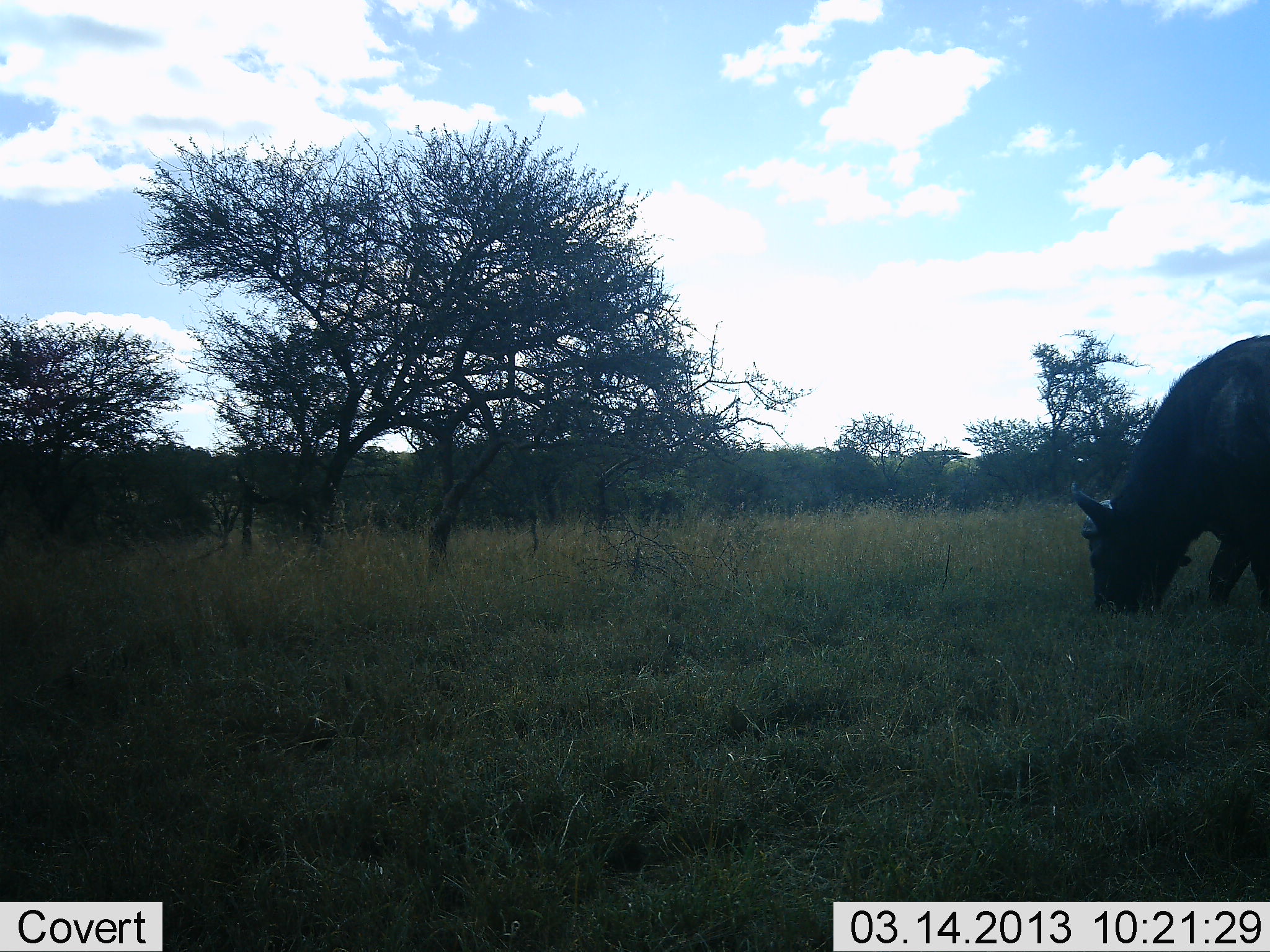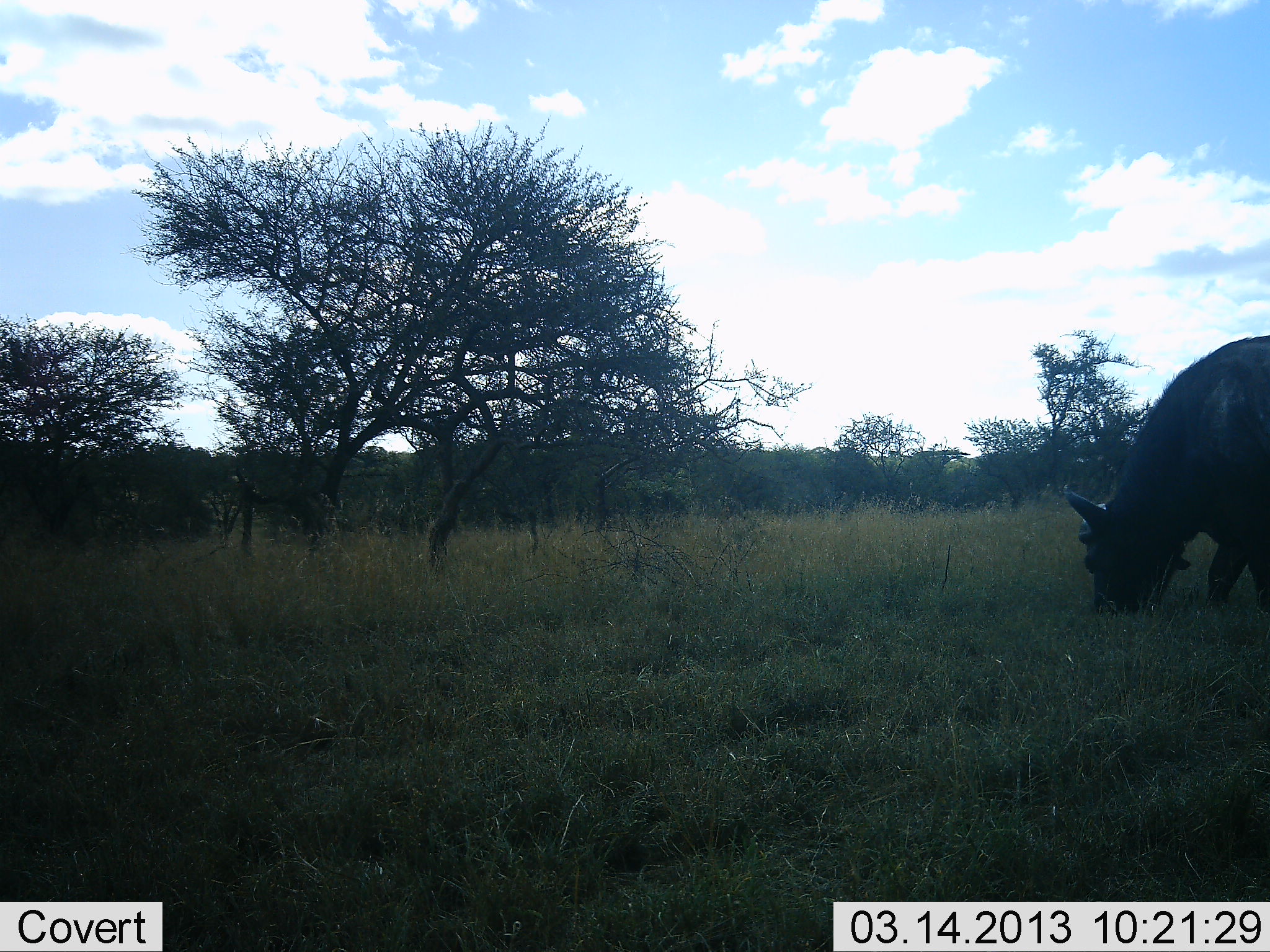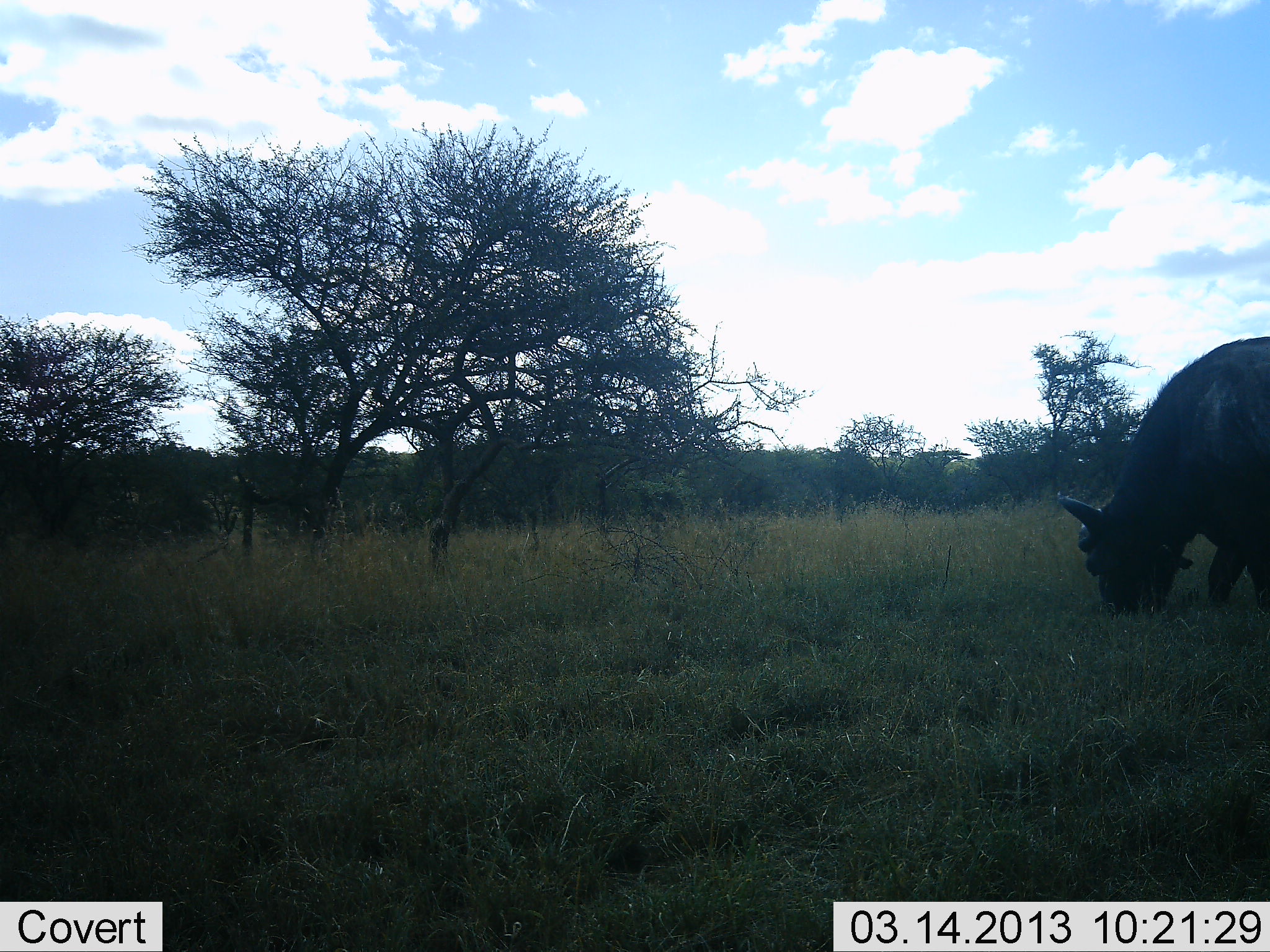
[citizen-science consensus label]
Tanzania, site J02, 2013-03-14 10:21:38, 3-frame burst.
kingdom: Animalia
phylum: Chordata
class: Mammalia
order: Artiodactyla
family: Bovidae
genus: Syncerus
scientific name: Syncerus caffer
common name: cape buffalo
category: buffalo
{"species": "buffalo (cape buffalo) (Syncerus caffer)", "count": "1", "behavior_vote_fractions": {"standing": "9%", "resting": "0%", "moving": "6%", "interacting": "0%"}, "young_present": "0%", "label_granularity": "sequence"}